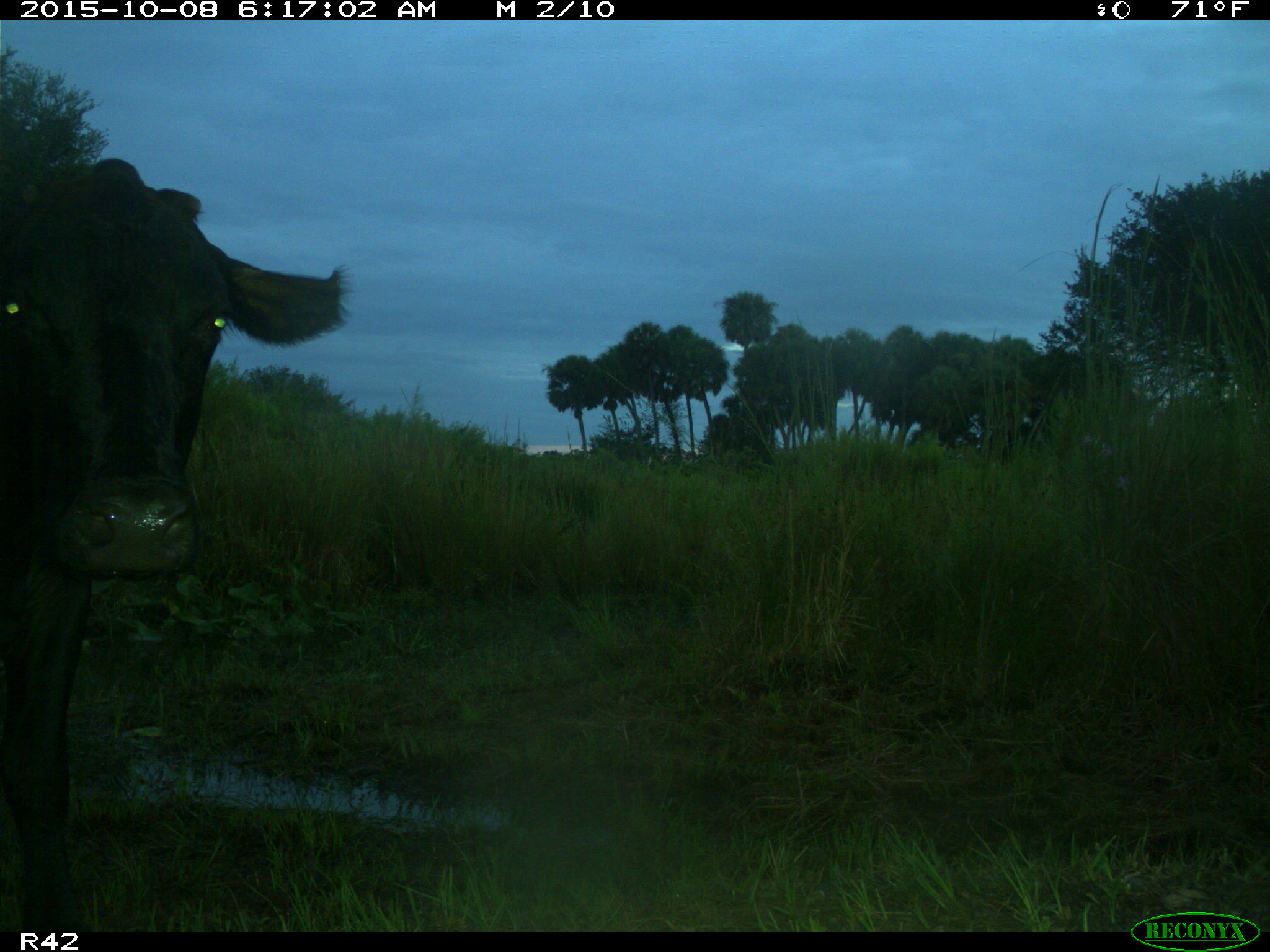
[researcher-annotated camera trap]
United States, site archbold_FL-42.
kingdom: Animalia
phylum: Chordata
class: Mammalia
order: Artiodactyla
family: Bovidae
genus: Bos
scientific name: Bos taurus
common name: domestic cow